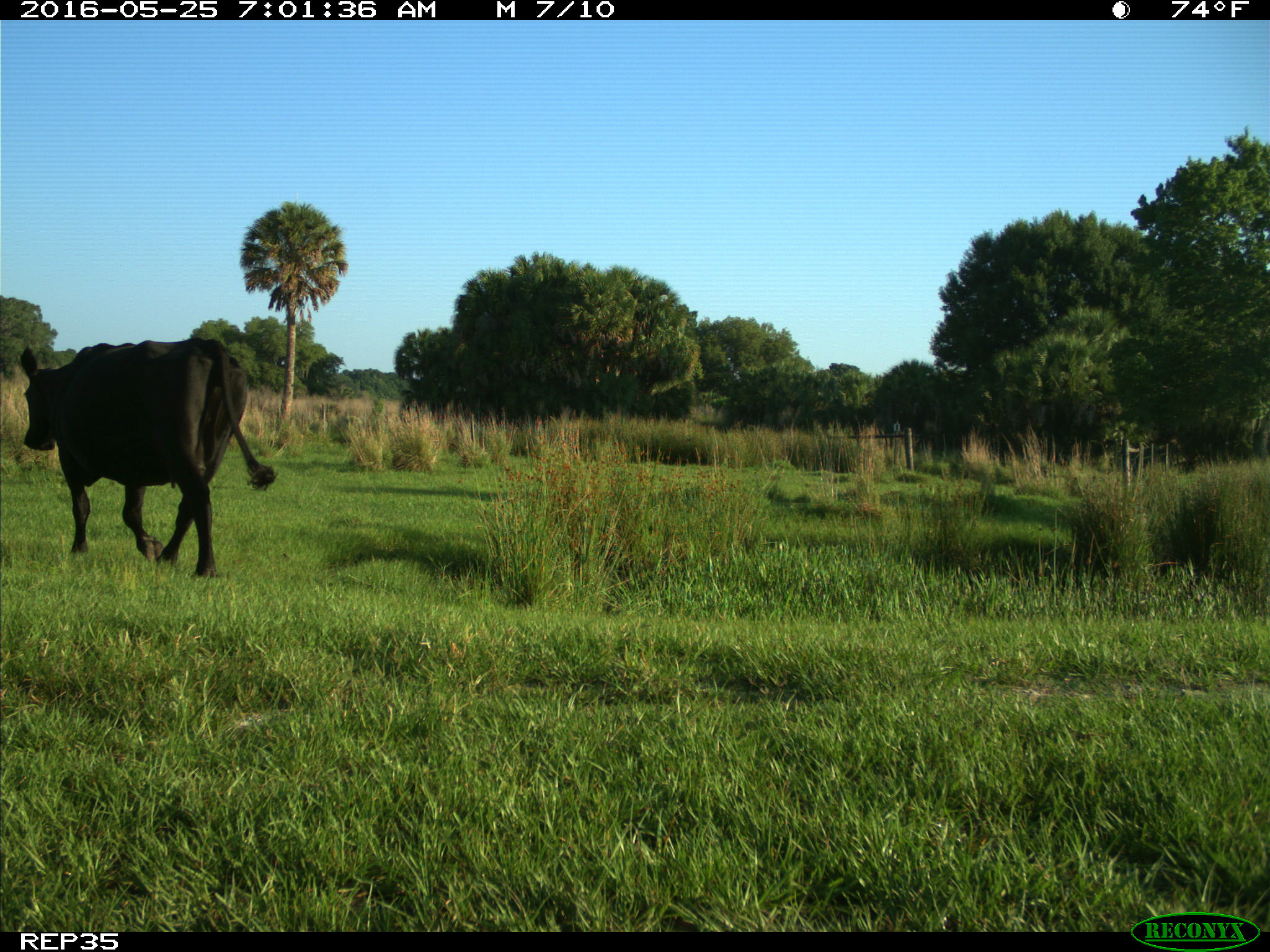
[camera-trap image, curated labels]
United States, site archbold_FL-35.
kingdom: Animalia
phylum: Chordata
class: Mammalia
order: Artiodactyla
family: Bovidae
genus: Bos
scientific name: Bos taurus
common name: domestic cow